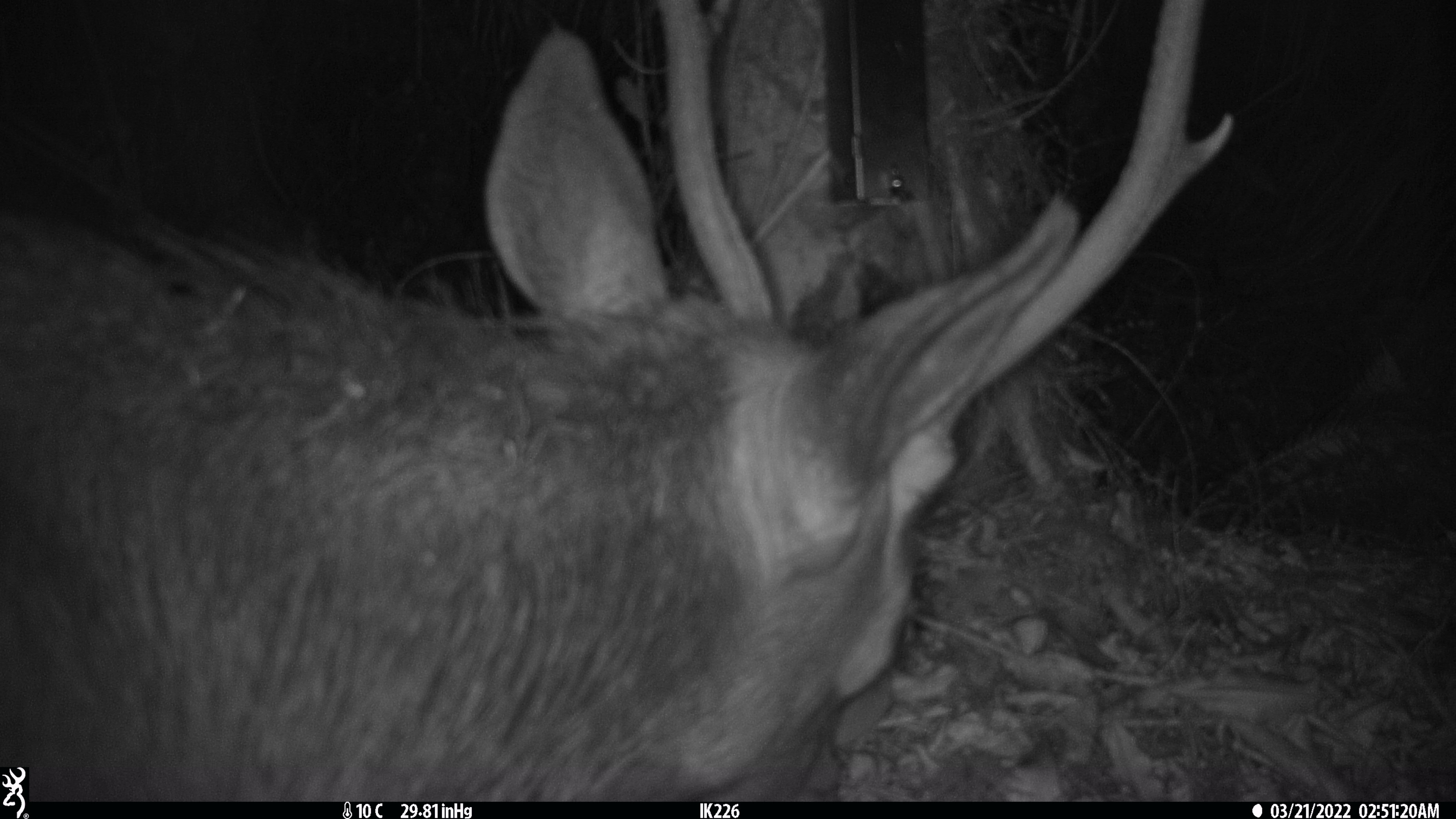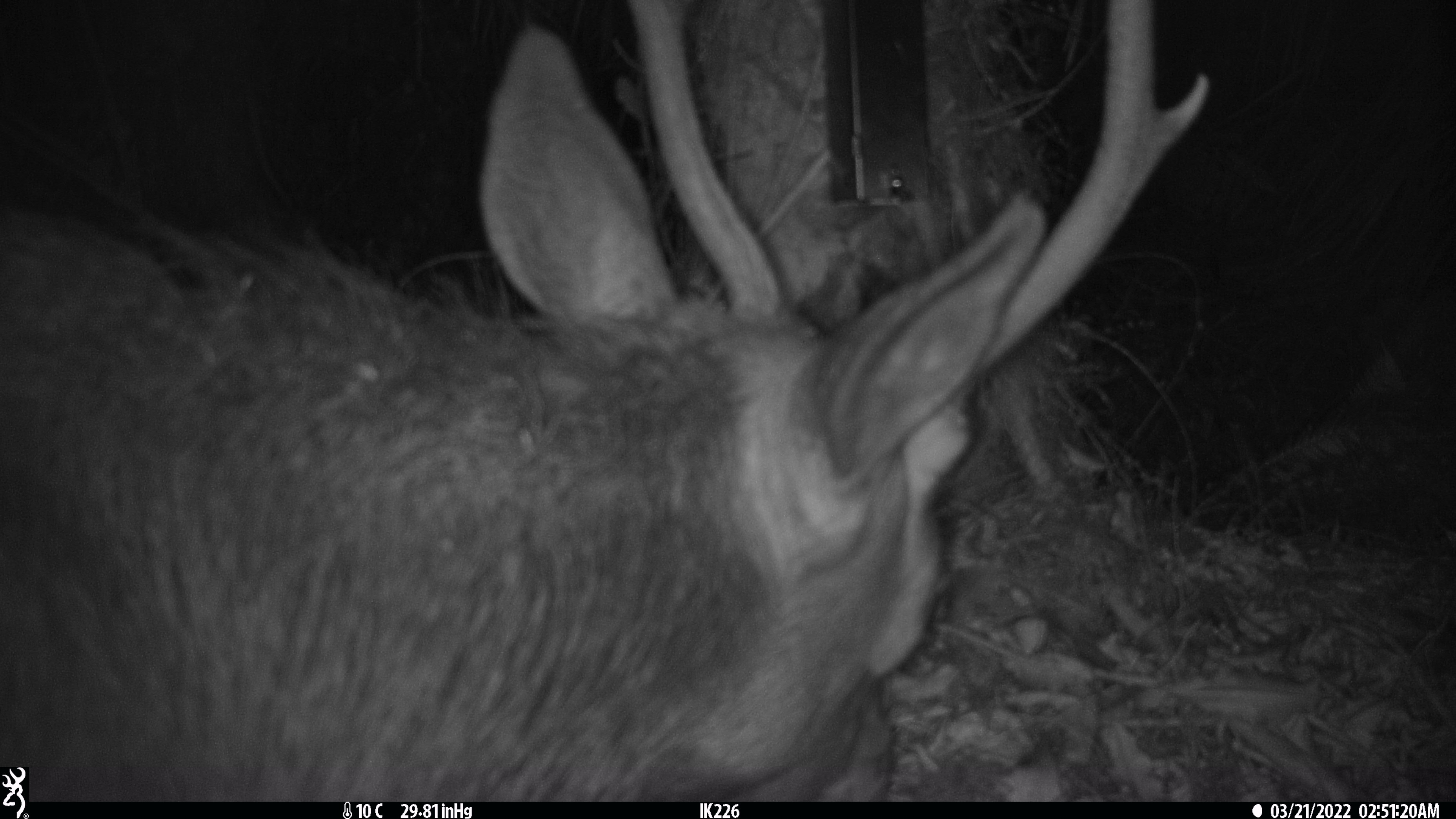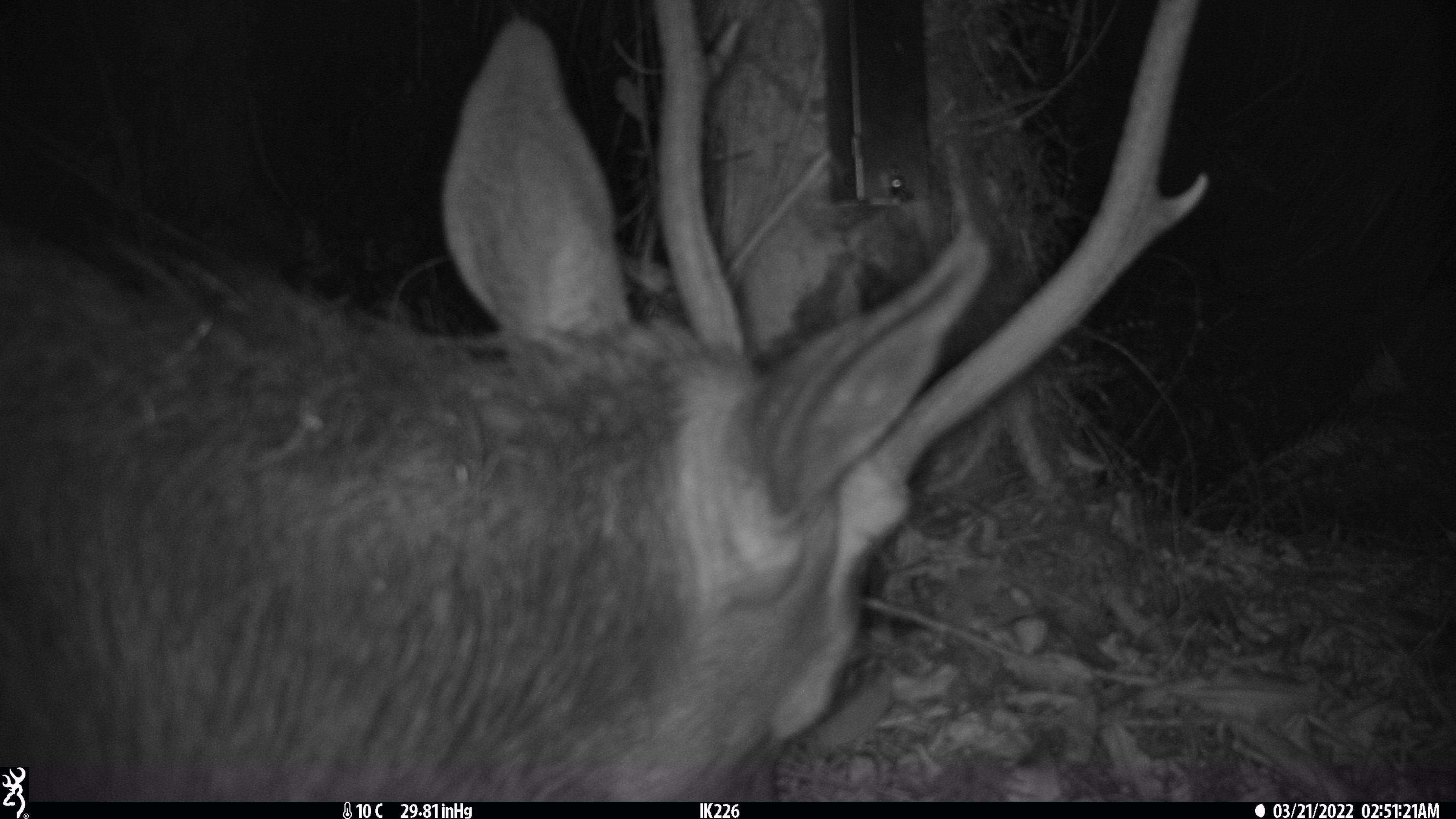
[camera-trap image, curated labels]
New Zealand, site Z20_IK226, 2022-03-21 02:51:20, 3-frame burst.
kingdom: Animalia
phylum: Chordata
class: Mammalia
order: Artiodactyla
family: Cervidae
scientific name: Cervidae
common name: deer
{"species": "deer (Cervidae)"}